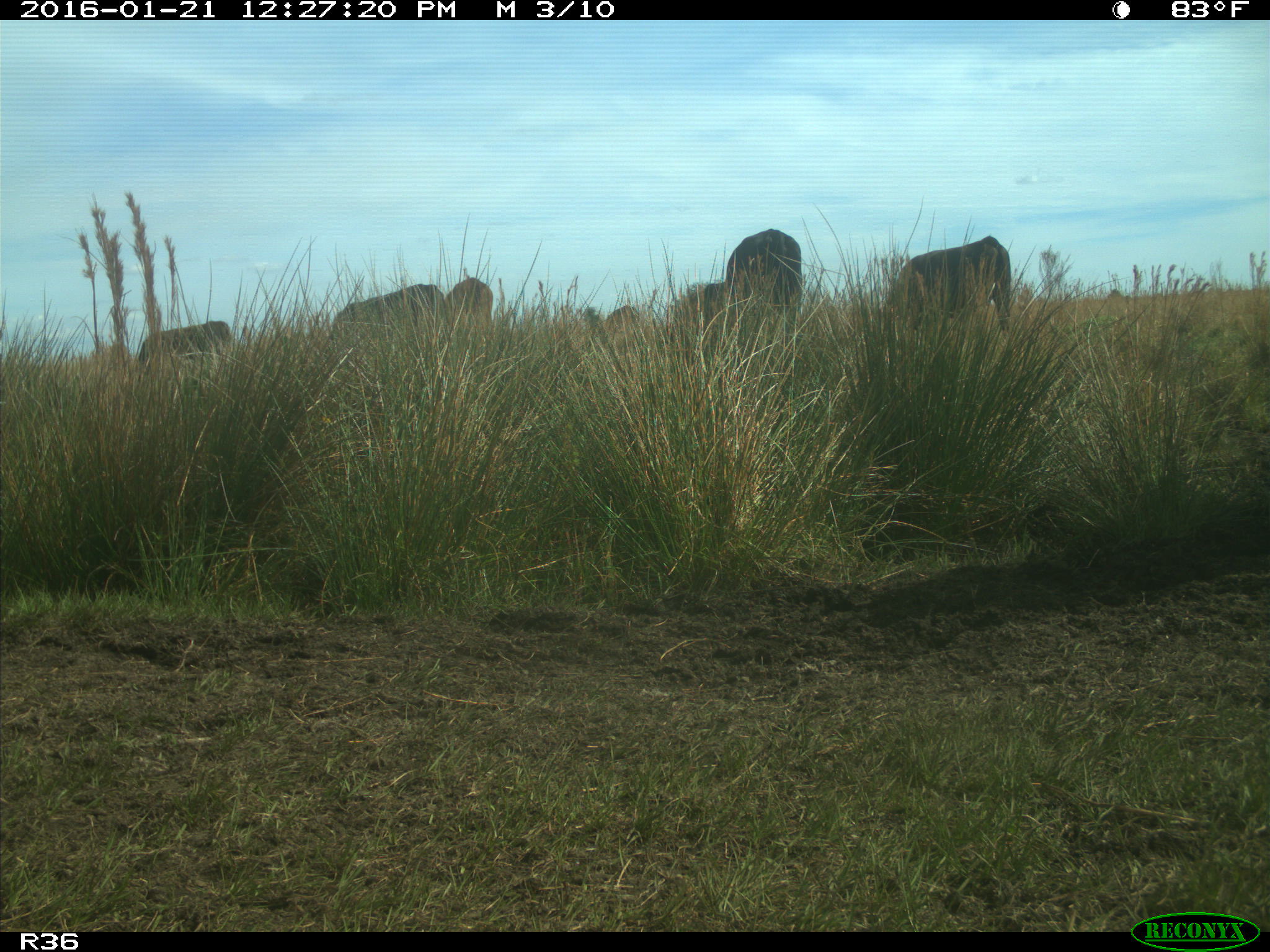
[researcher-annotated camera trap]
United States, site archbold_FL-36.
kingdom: Animalia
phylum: Chordata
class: Mammalia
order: Artiodactyla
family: Bovidae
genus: Bos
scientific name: Bos taurus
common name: domestic cow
Bos taurus (domestic cow).